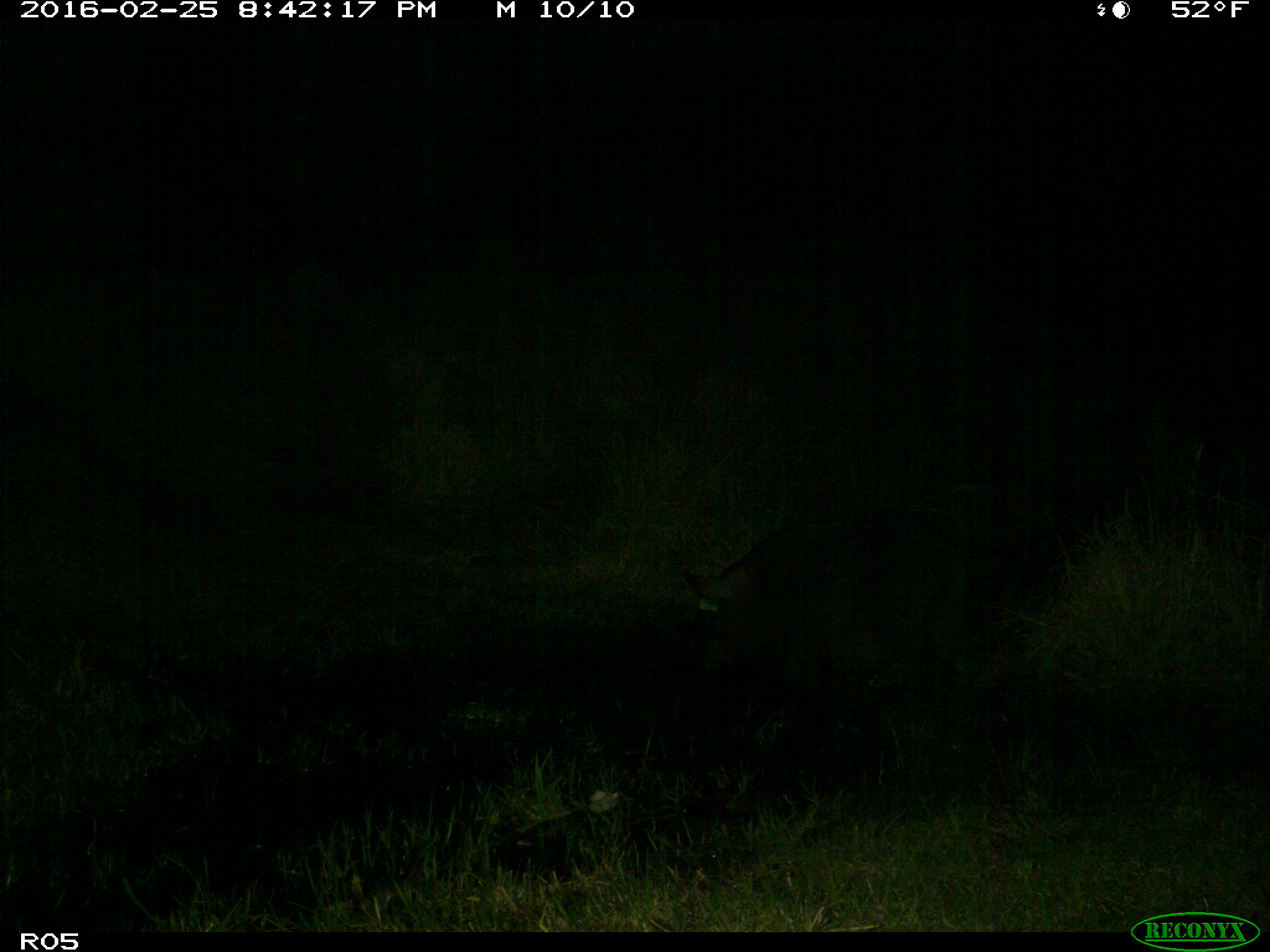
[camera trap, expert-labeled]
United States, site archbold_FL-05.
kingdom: Animalia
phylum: Chordata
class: Mammalia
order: Artiodactyla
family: Suidae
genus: Sus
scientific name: Sus scrofa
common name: wild boar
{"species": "Sus scrofa (wild boar)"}